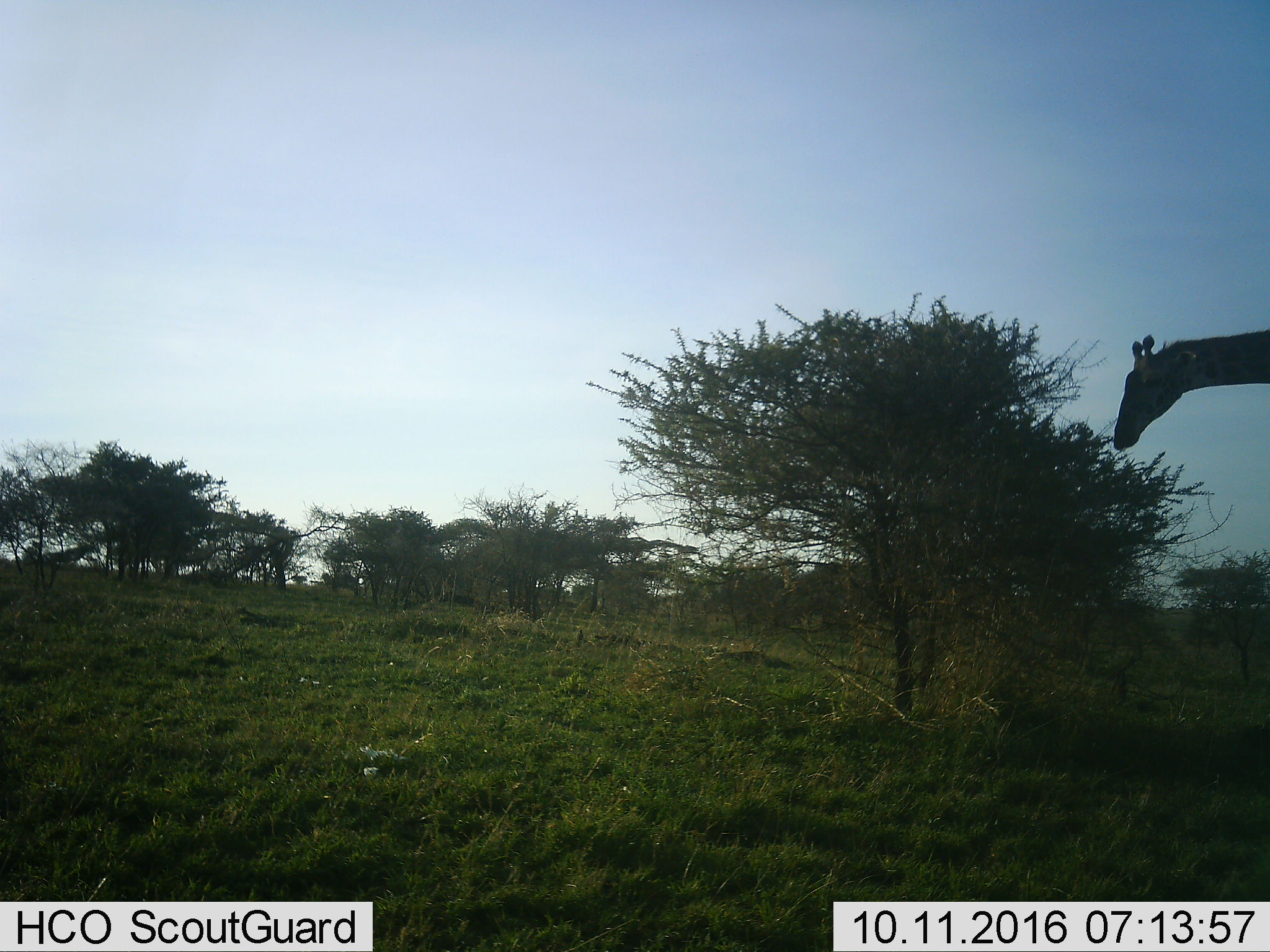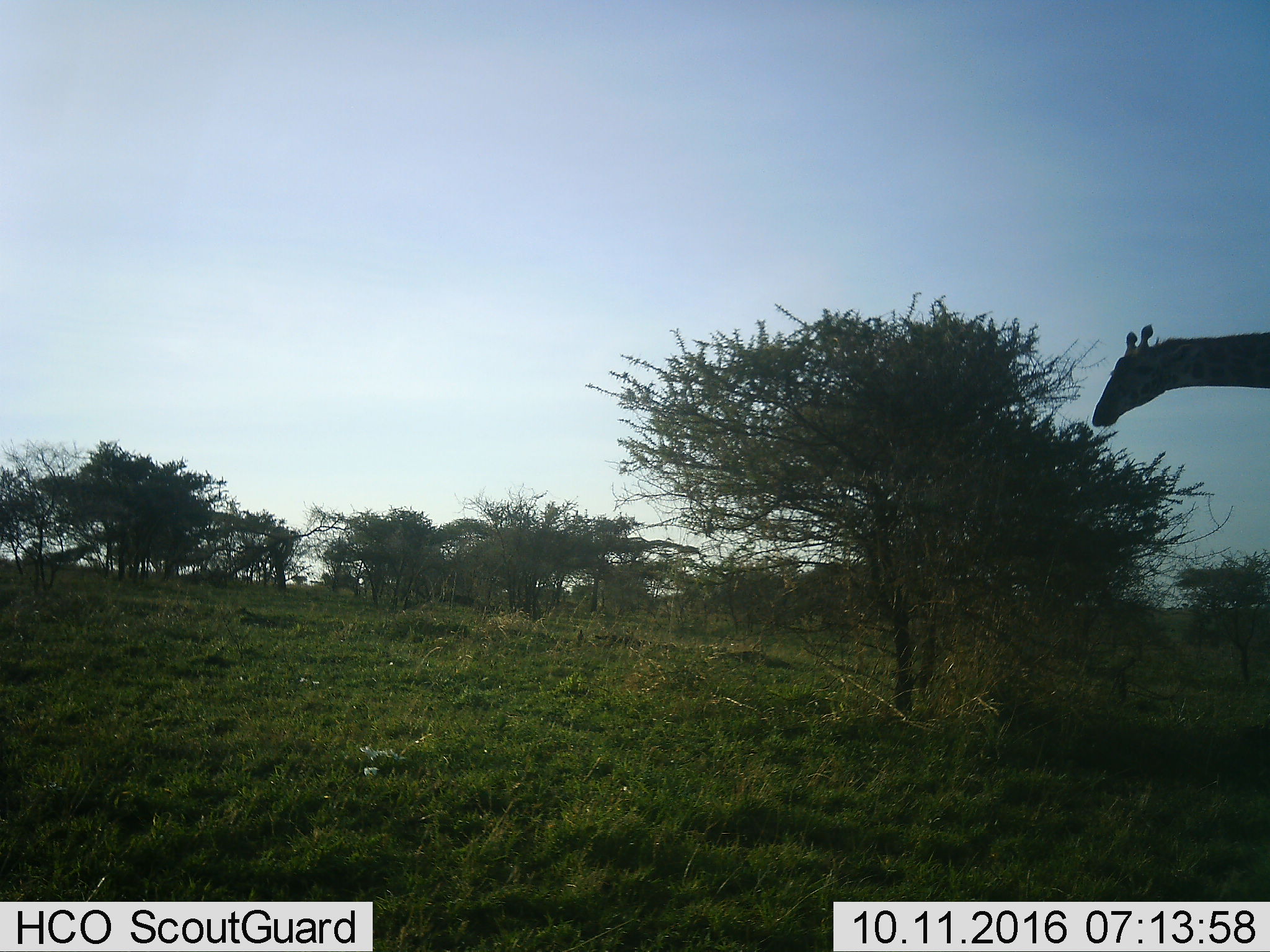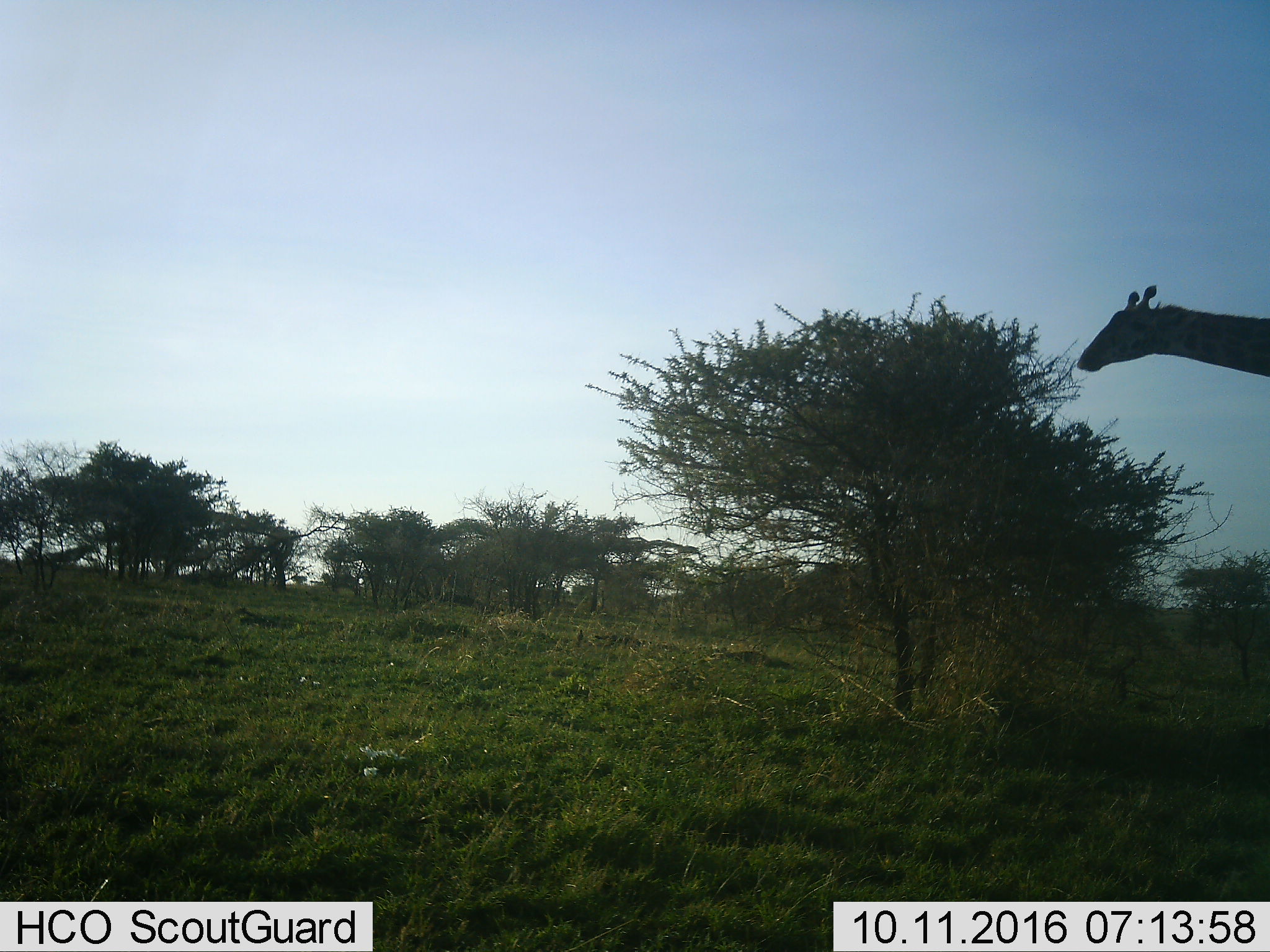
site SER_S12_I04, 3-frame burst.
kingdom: Animalia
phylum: Chordata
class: Mammalia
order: Artiodactyla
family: Giraffidae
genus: Giraffa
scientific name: Giraffa camelopardalis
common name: giraffe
Giraffe (Giraffa camelopardalis), count 1. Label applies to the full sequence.